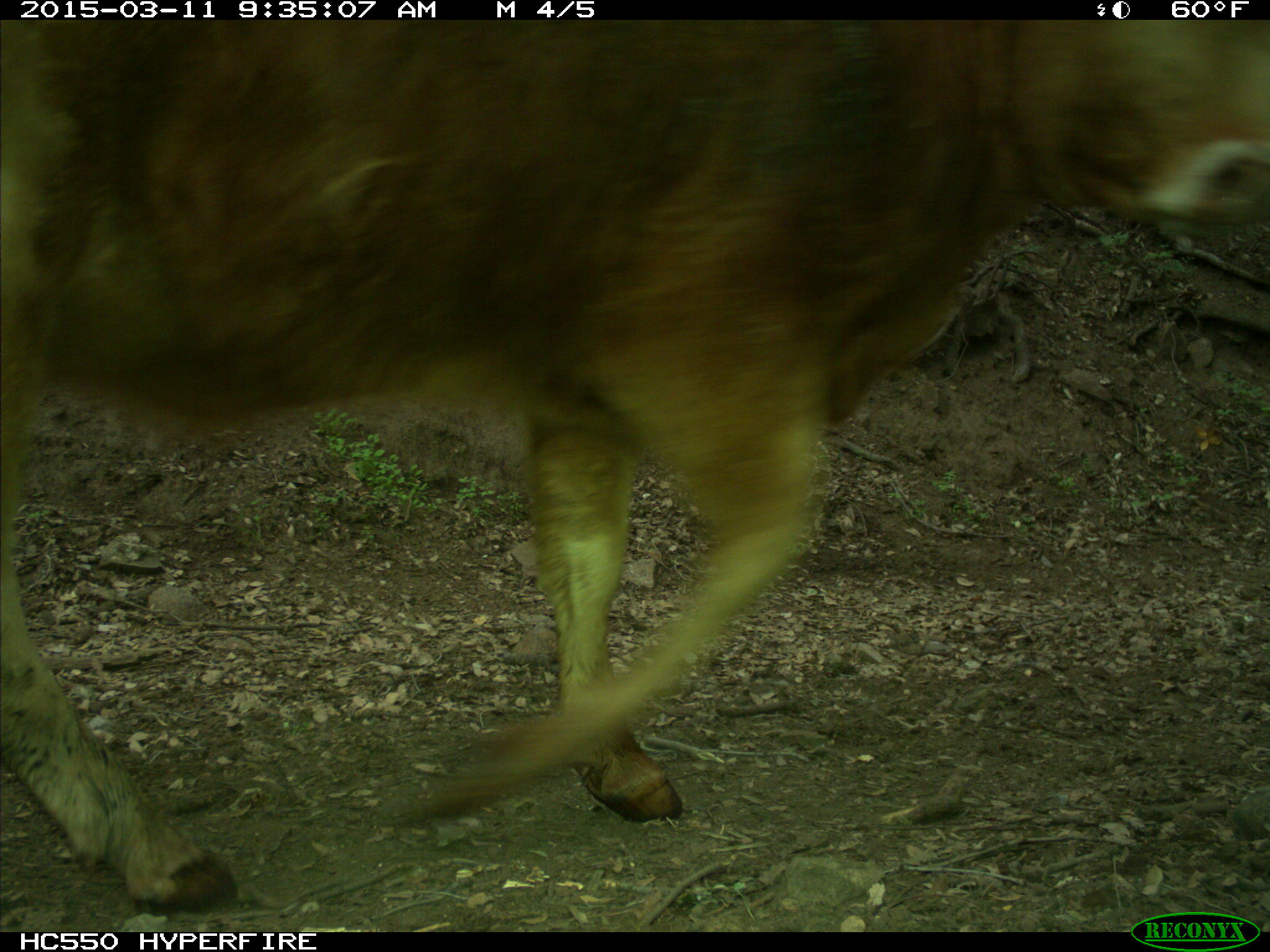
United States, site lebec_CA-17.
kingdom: Animalia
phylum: Chordata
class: Mammalia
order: Artiodactyla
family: Bovidae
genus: Bos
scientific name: Bos taurus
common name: domestic cow